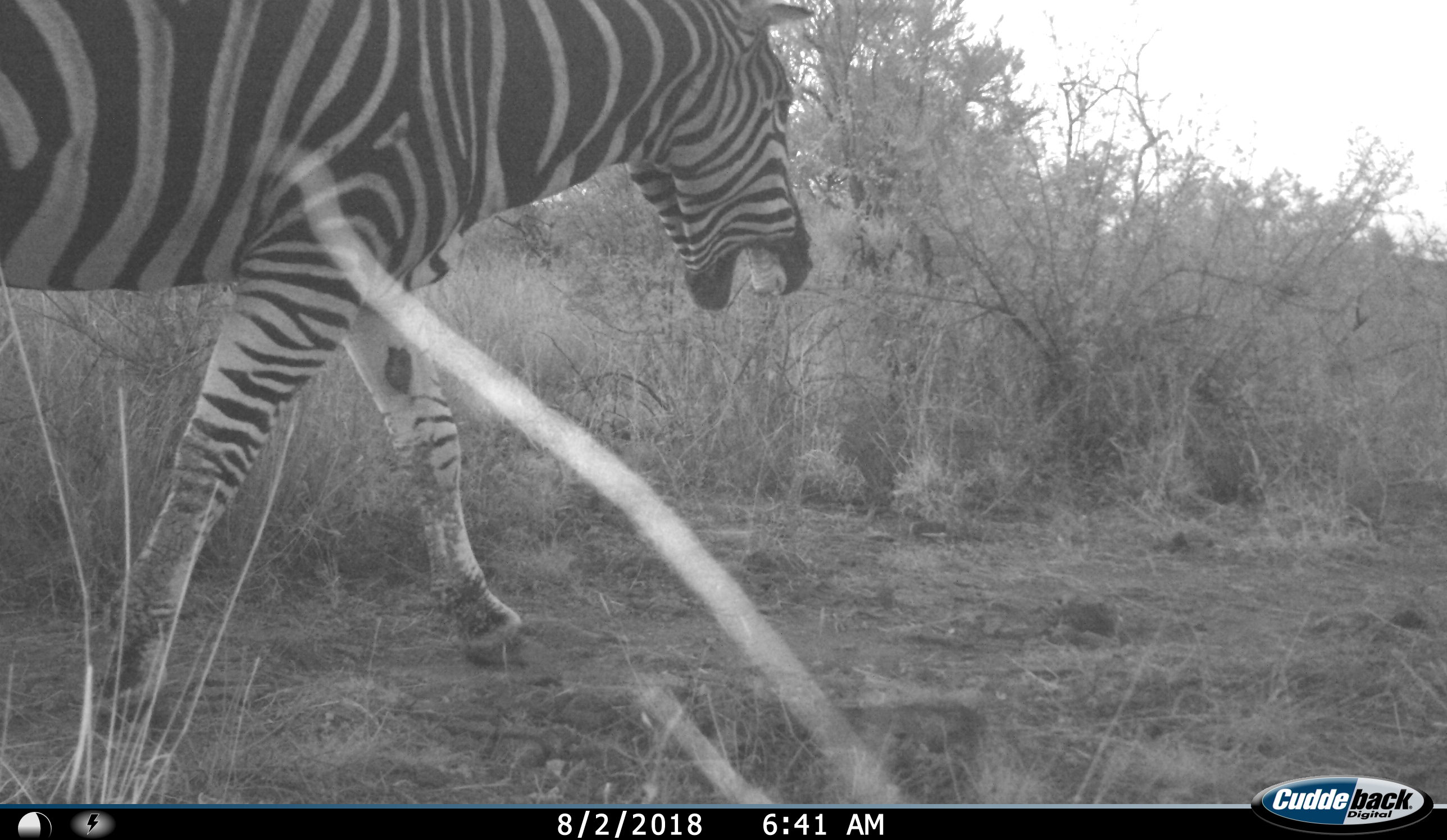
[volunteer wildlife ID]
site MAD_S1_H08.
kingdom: Animalia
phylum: Chordata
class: Mammalia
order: Perissodactyla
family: Equidae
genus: Equus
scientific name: Equus quagga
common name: plains zebra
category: zebraplains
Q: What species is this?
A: Zebraplains (plains zebra) (Equus quagga).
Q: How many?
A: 1.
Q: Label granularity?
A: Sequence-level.